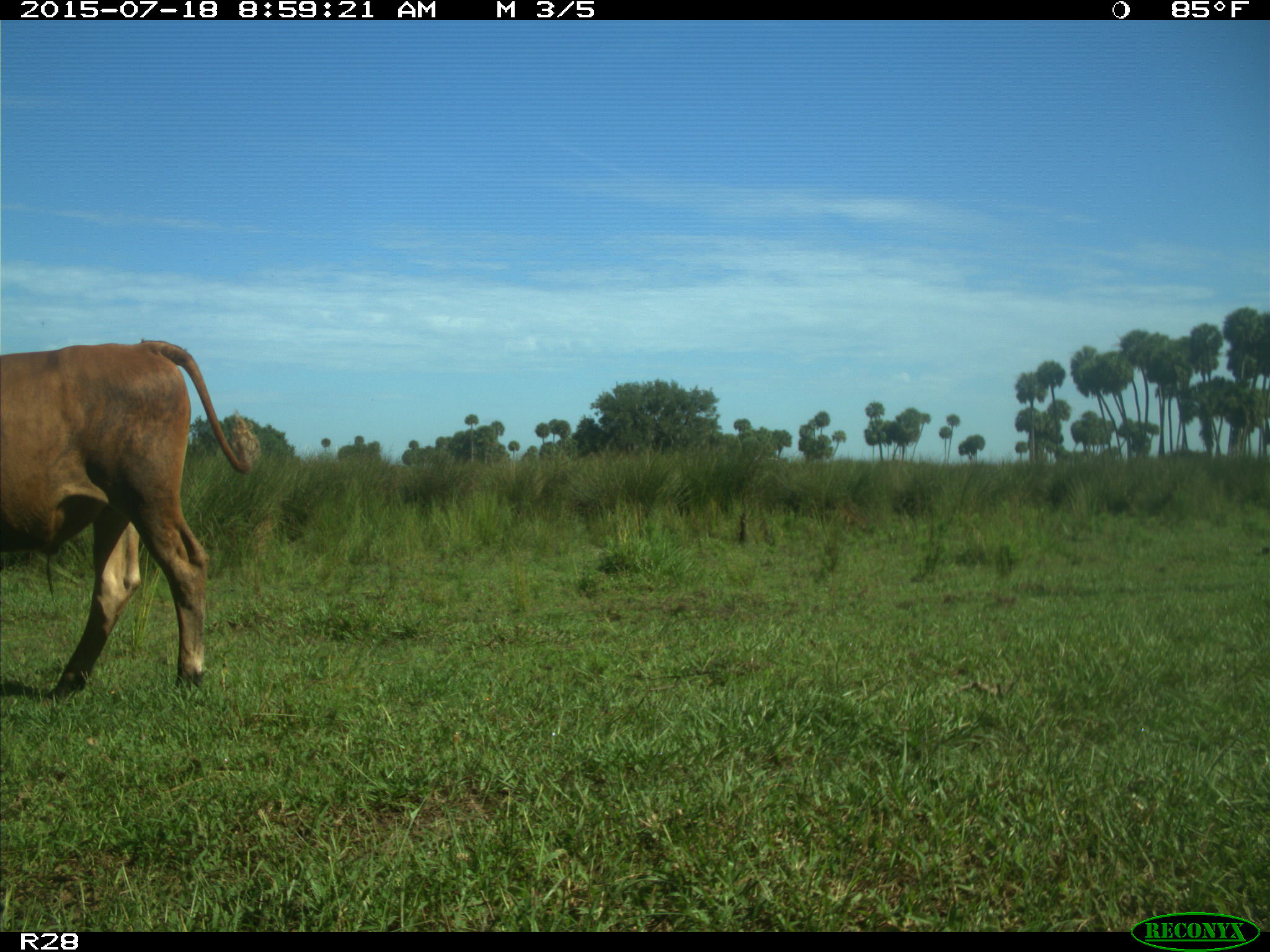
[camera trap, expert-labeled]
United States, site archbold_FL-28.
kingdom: Animalia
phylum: Chordata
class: Mammalia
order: Artiodactyla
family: Bovidae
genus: Bos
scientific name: Bos taurus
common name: domestic cow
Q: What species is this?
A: Bos taurus (domestic cow).